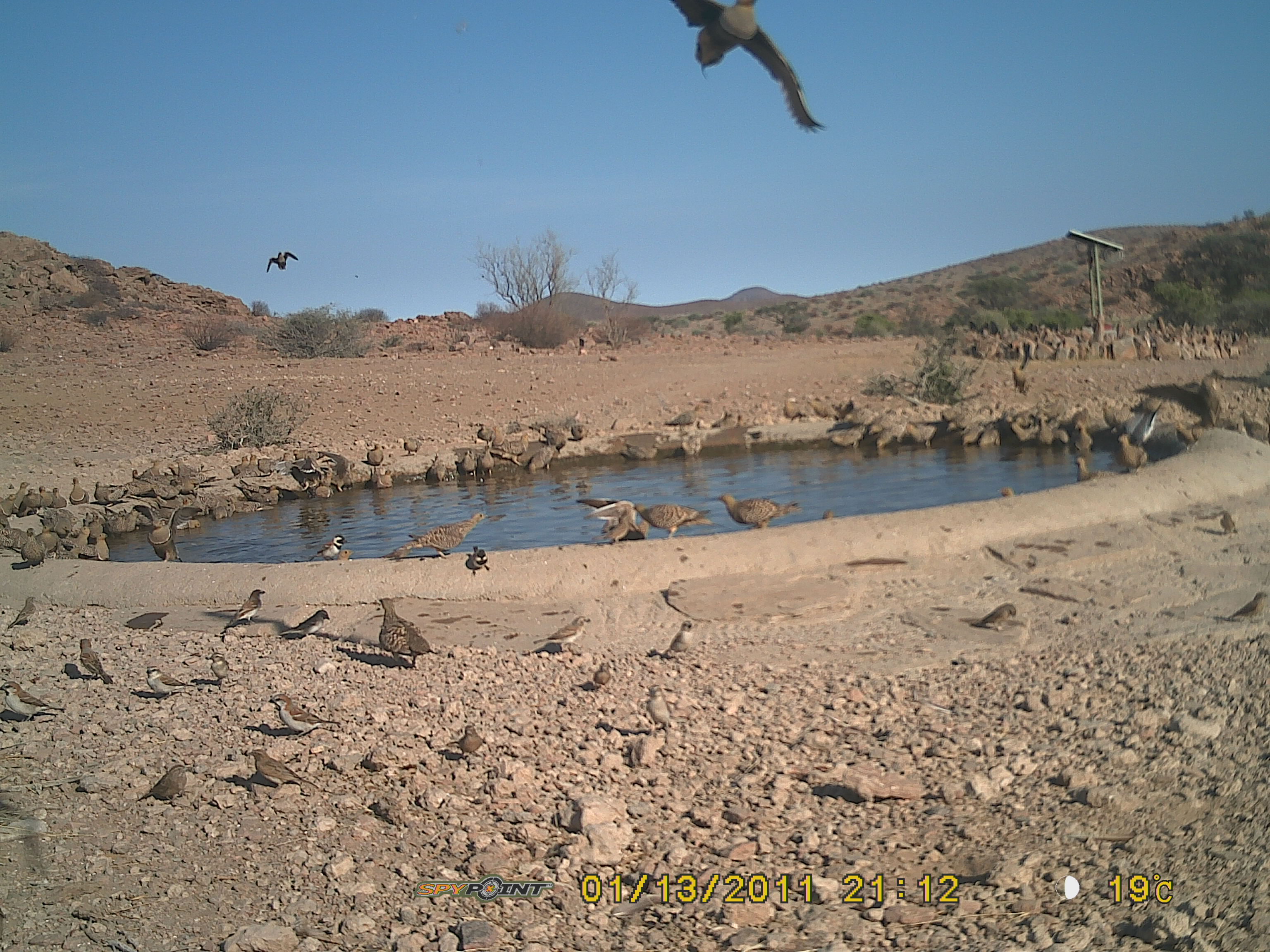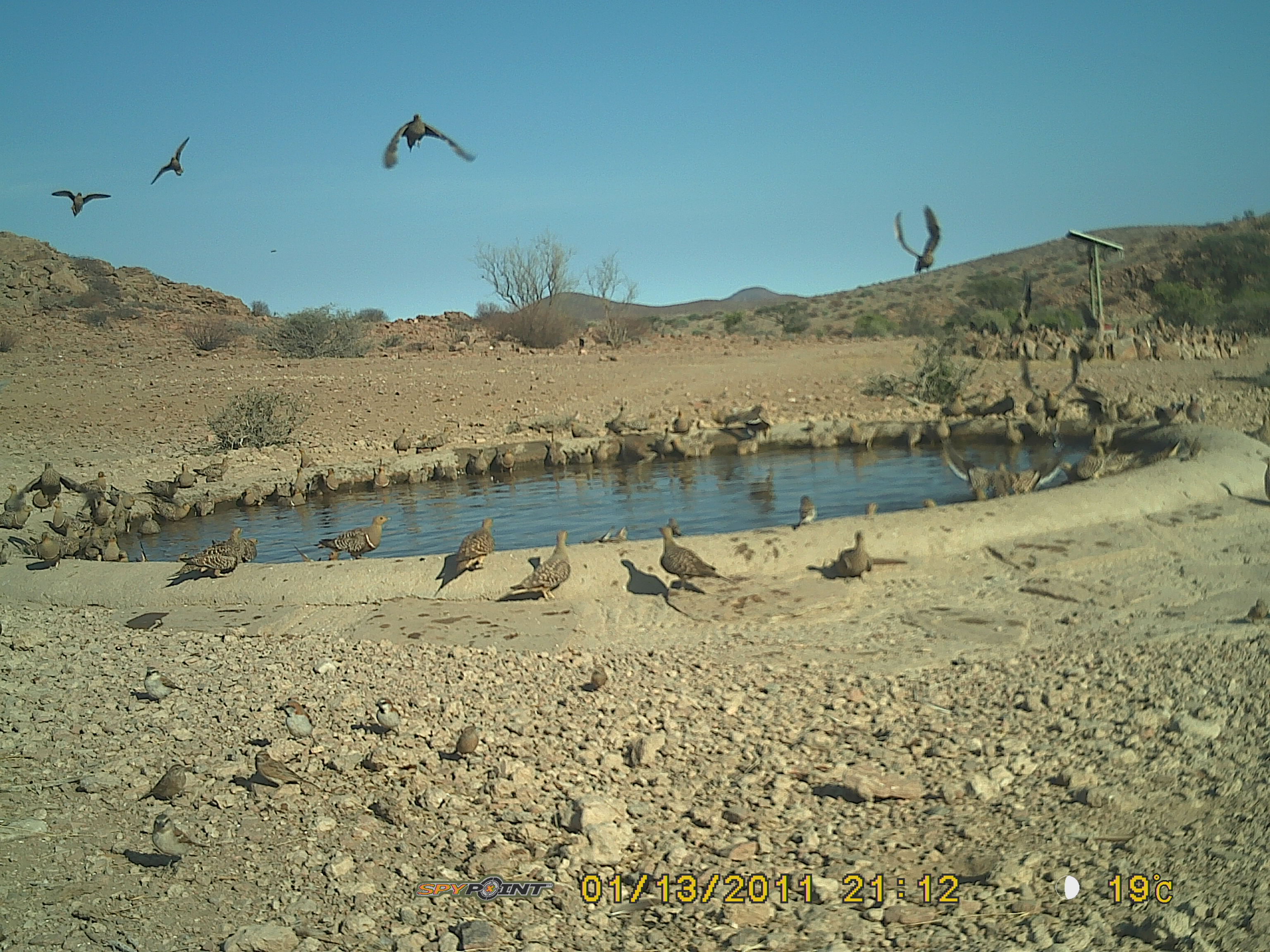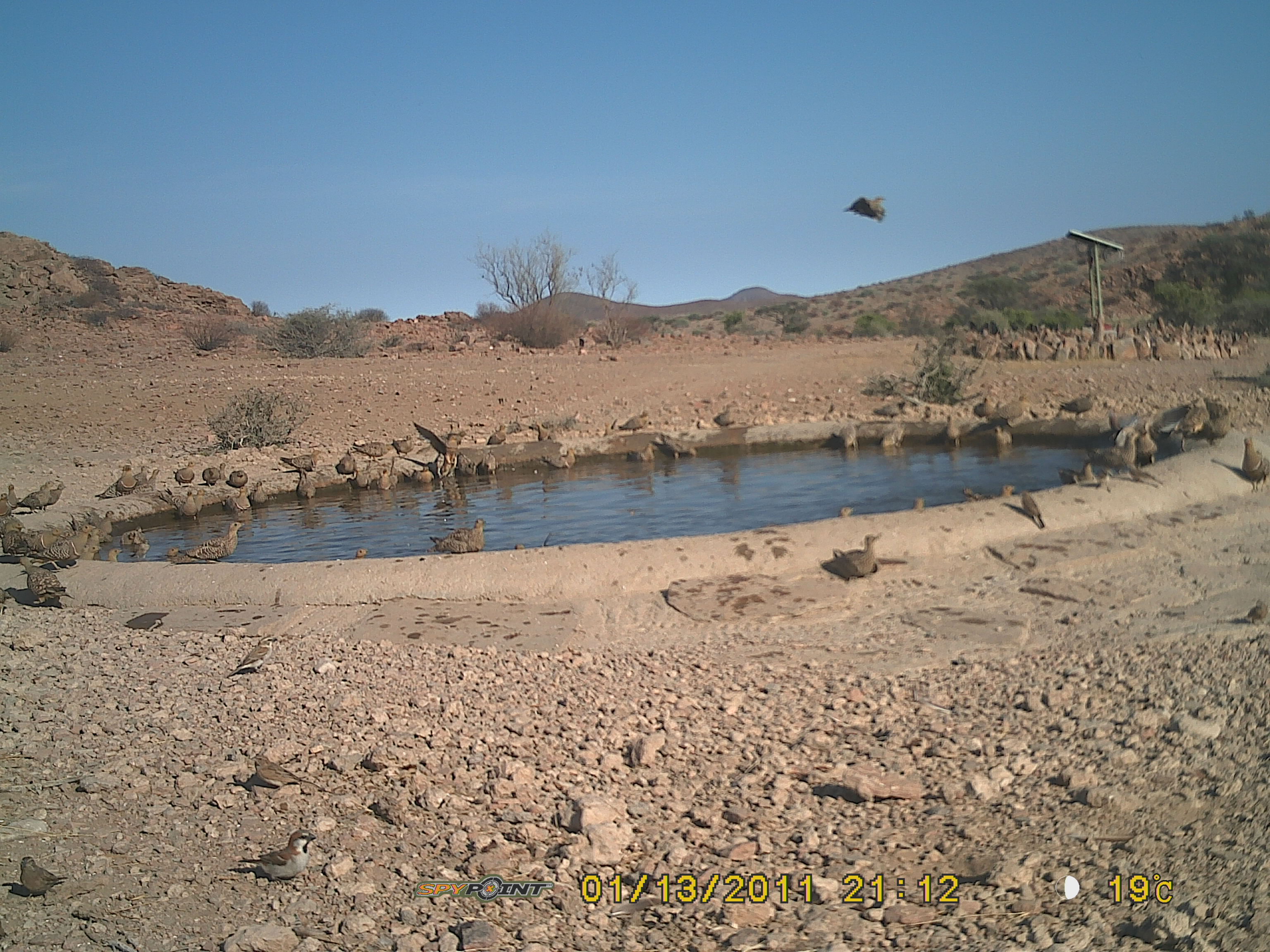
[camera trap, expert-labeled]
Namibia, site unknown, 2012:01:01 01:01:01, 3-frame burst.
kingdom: Animalia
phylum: Chordata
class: Aves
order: Pterocliformes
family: Pteroclidae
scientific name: Pteroclidae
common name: sandgrouse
Pteroclidae (sandgrouse).